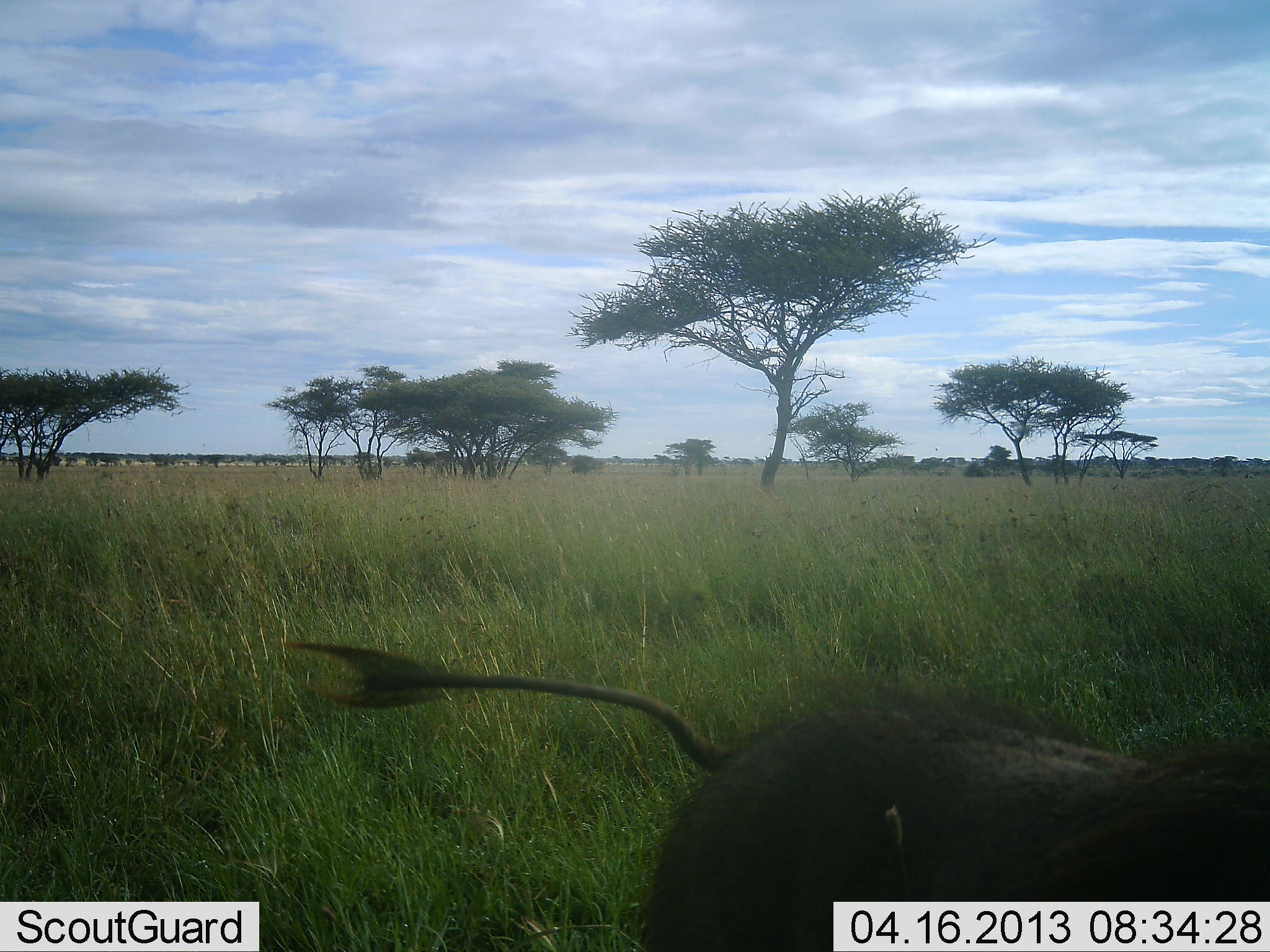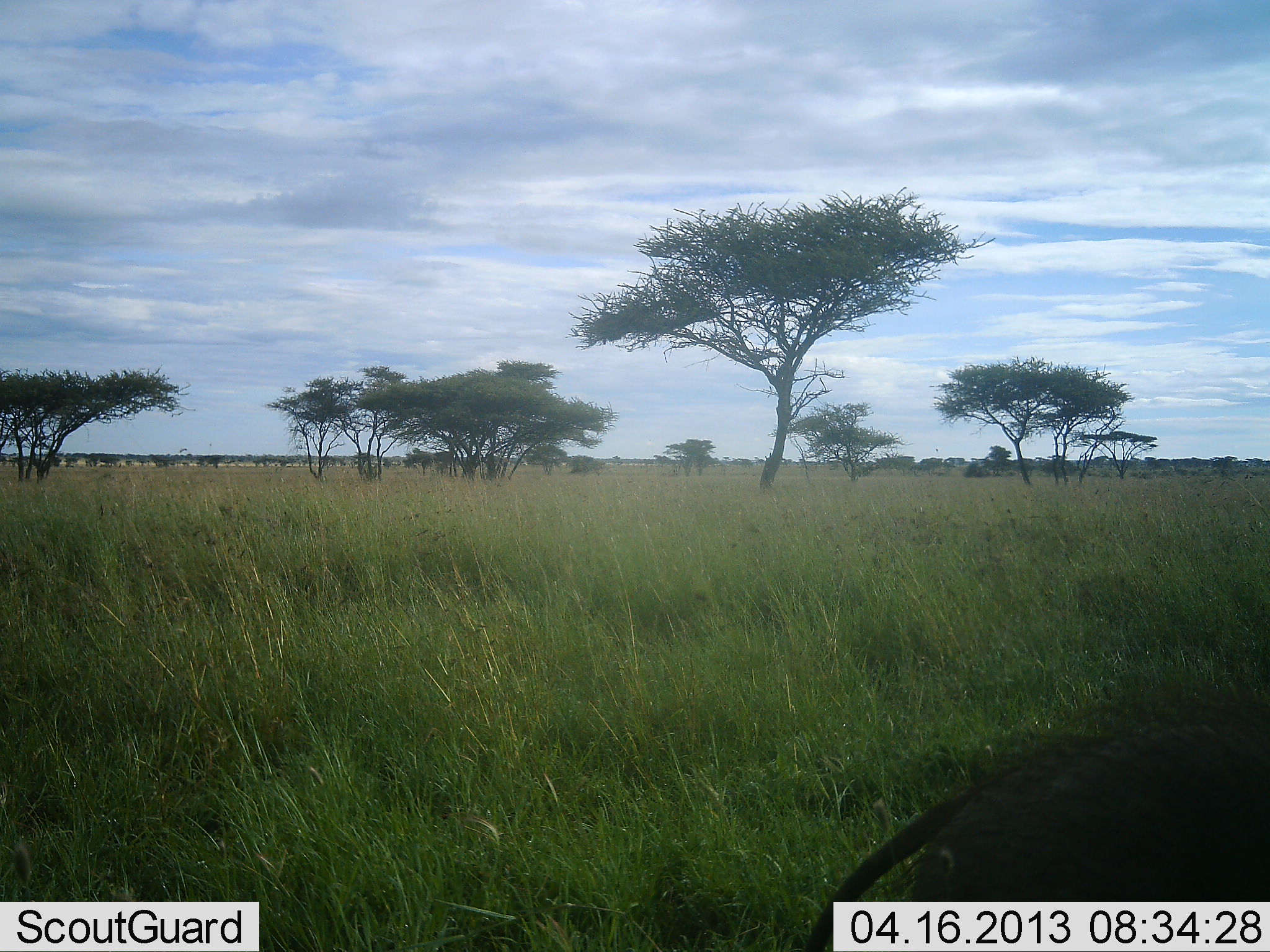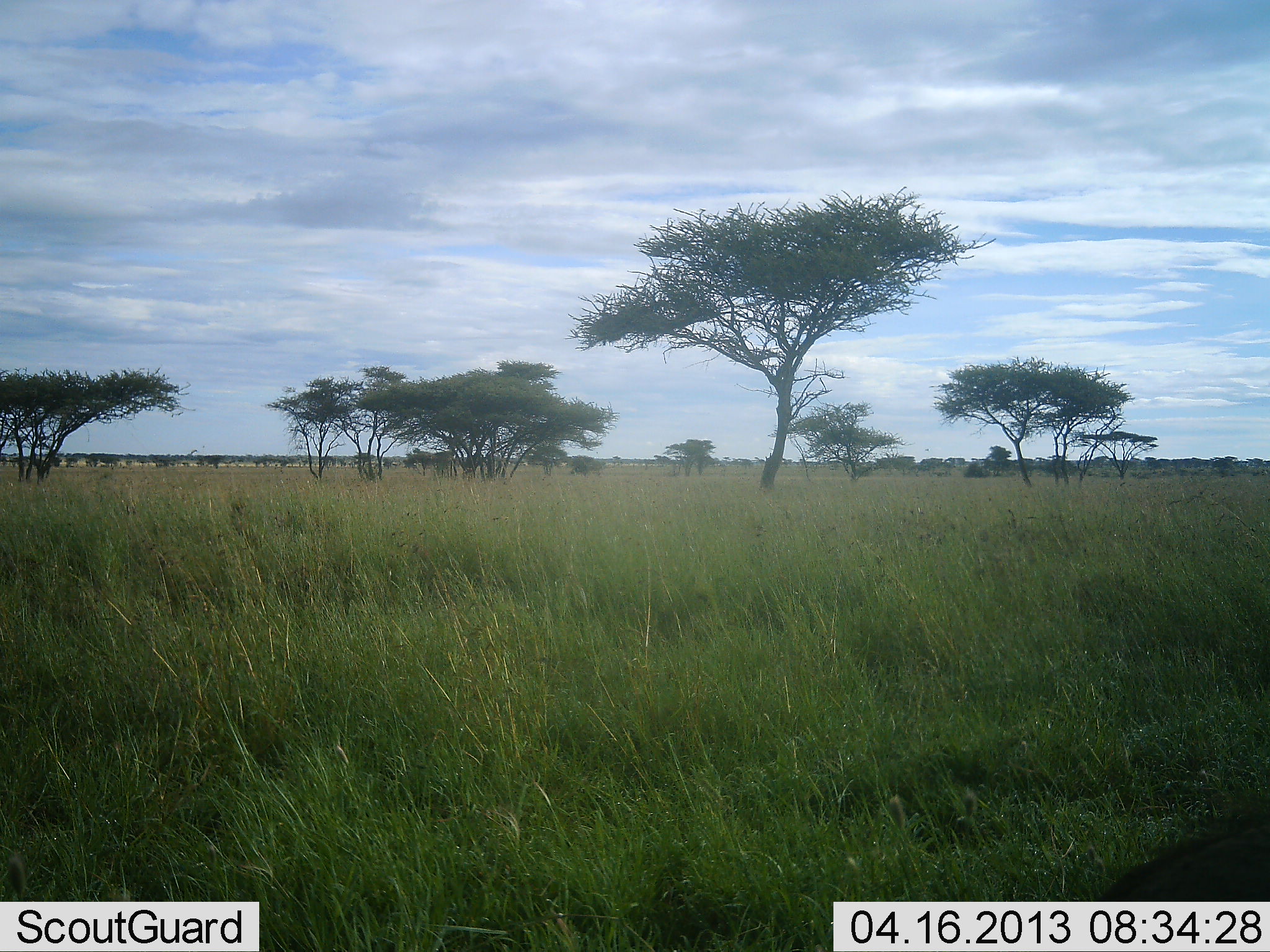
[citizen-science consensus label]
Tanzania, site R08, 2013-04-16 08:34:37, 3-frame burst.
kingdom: Animalia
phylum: Chordata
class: Mammalia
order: Artiodactyla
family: Suidae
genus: Phacochoerus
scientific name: Phacochoerus africanus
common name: warthog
Warthog (Phacochoerus africanus), count 1. Behavior (volunteer vote fractions): standing 0%, resting 0%, moving 100%, interacting 0%. Young present (vote fraction): 0%. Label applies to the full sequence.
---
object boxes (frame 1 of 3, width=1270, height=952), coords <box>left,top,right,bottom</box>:
animal: <box>276,641,1270,952</box>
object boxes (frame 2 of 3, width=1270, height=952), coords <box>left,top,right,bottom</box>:
animal: <box>804,716,1270,952</box>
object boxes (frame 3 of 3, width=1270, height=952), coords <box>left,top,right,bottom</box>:
animal: <box>1094,794,1270,902</box>